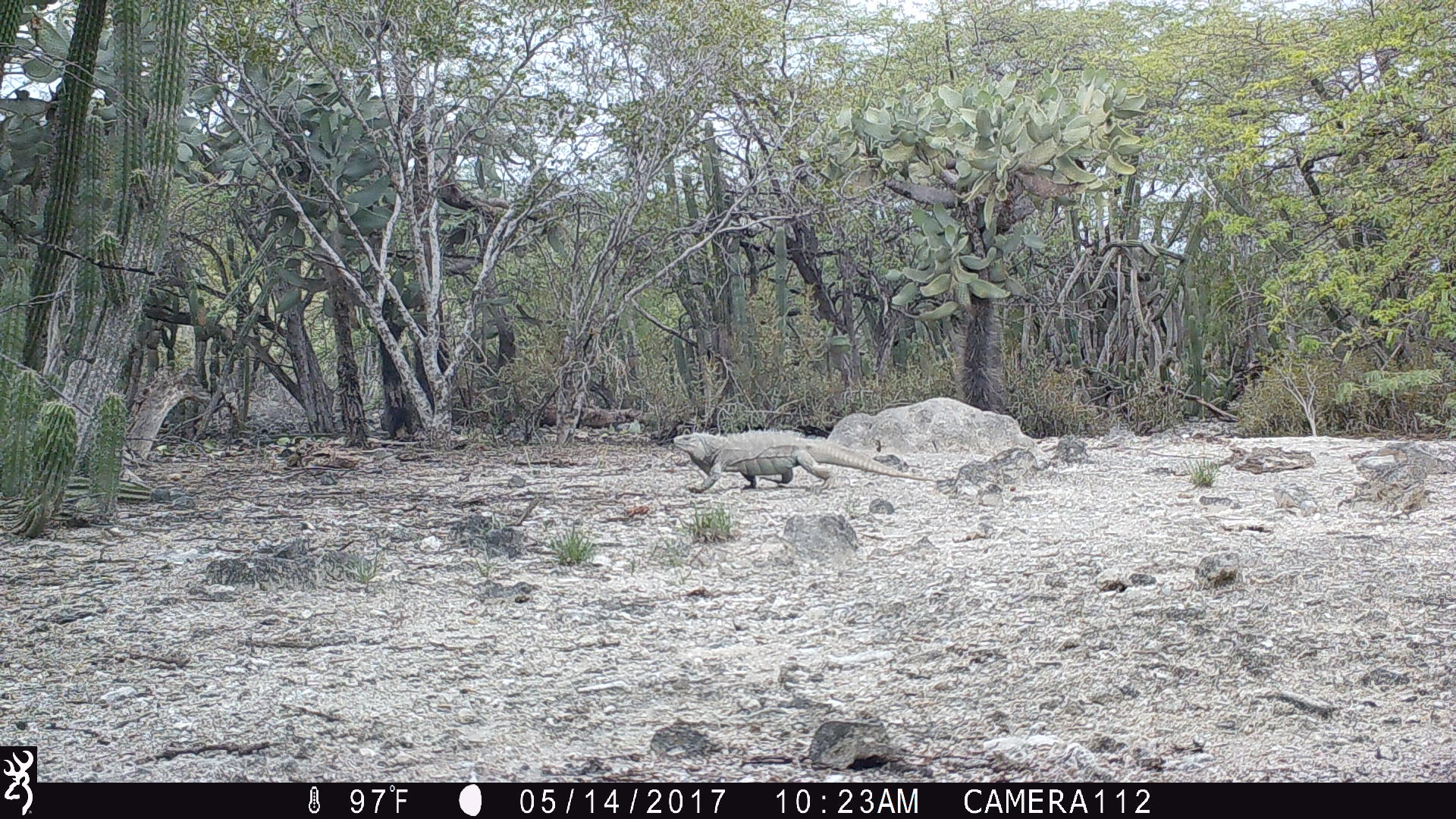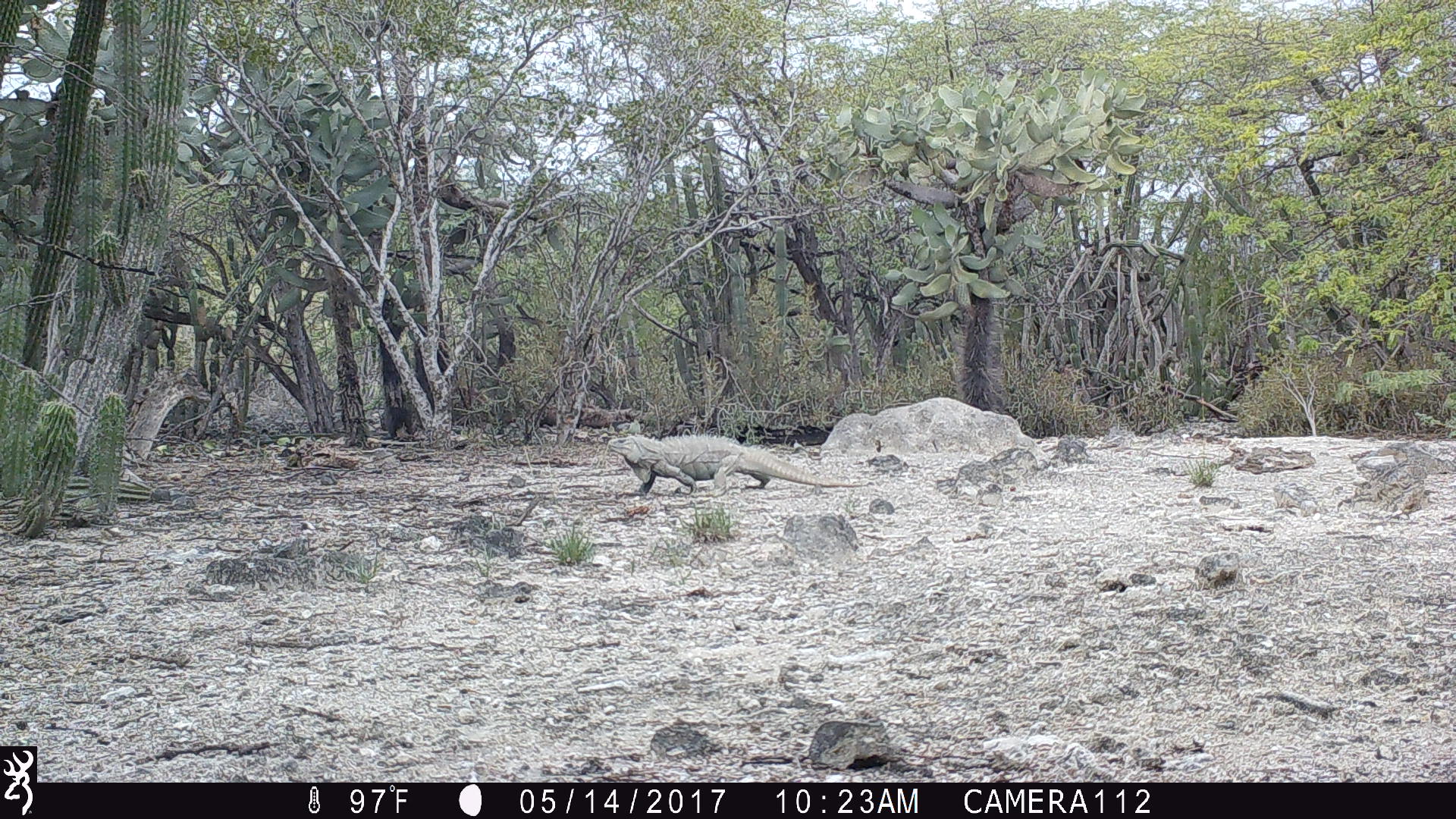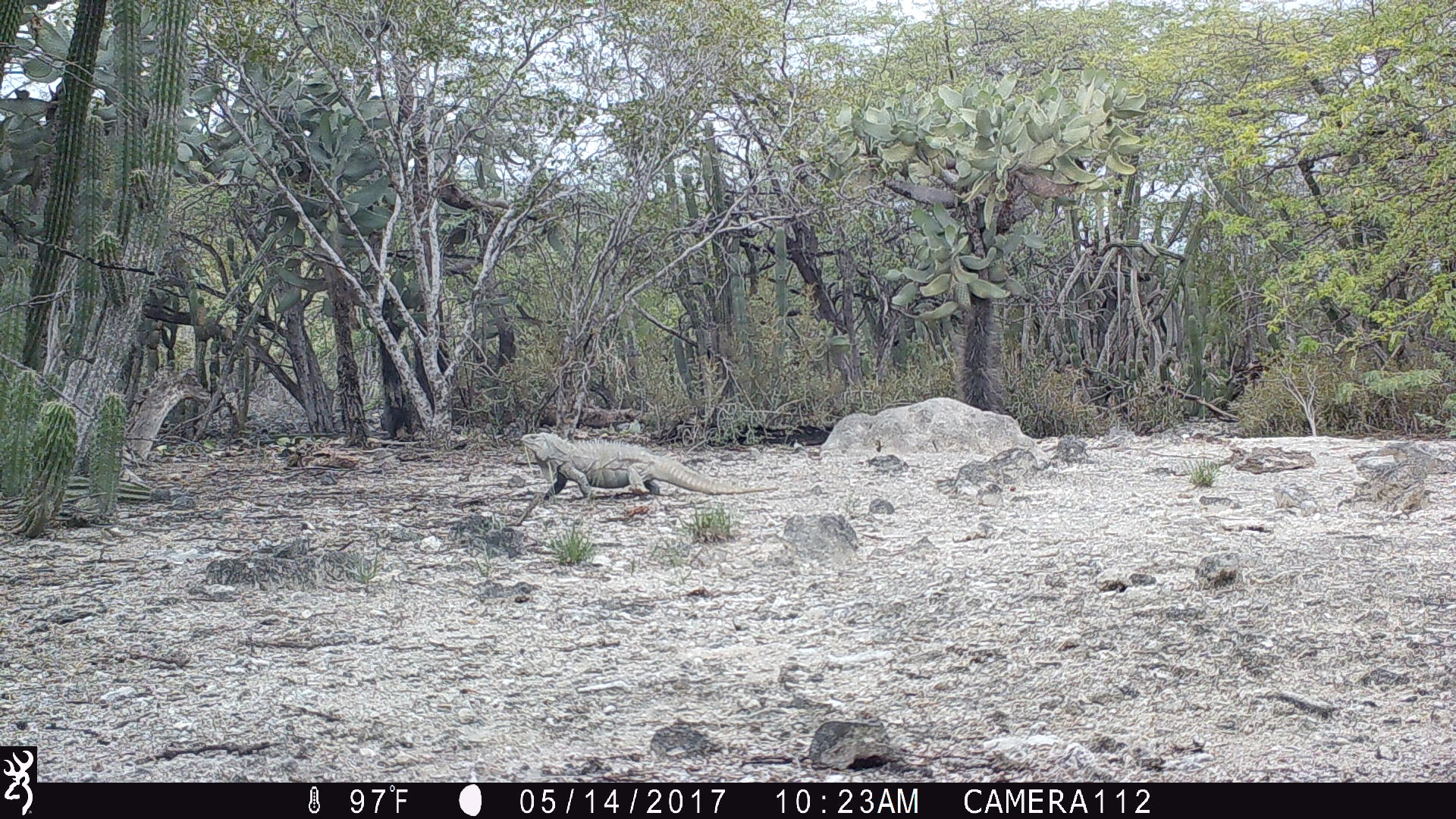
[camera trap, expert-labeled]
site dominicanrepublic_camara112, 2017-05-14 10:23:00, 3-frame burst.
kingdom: Animalia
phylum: Chordata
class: Reptilia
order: Squamata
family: Iguanidae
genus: Iguana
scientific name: Iguana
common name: typical iguanas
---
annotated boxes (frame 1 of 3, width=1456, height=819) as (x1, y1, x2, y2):
iguana: (667, 432, 944, 490)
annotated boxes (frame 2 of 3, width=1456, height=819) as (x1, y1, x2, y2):
iguana: (611, 436, 865, 497)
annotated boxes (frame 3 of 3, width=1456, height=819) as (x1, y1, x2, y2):
iguana: (509, 435, 782, 503)